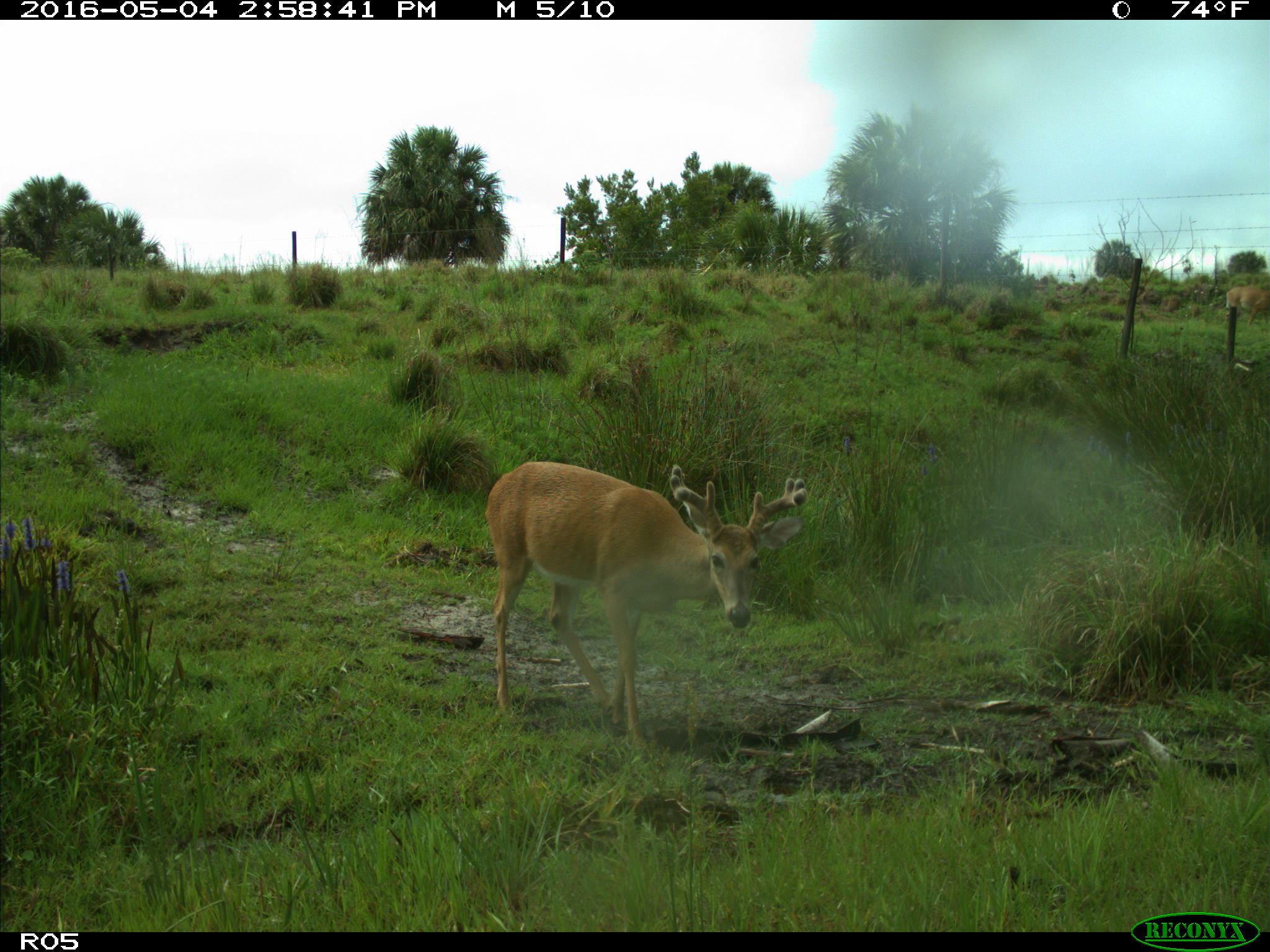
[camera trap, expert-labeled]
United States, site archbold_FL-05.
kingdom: Animalia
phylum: Chordata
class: Mammalia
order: Artiodactyla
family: Cervidae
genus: Odocoileus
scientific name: Odocoileus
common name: deer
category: unidentified deer